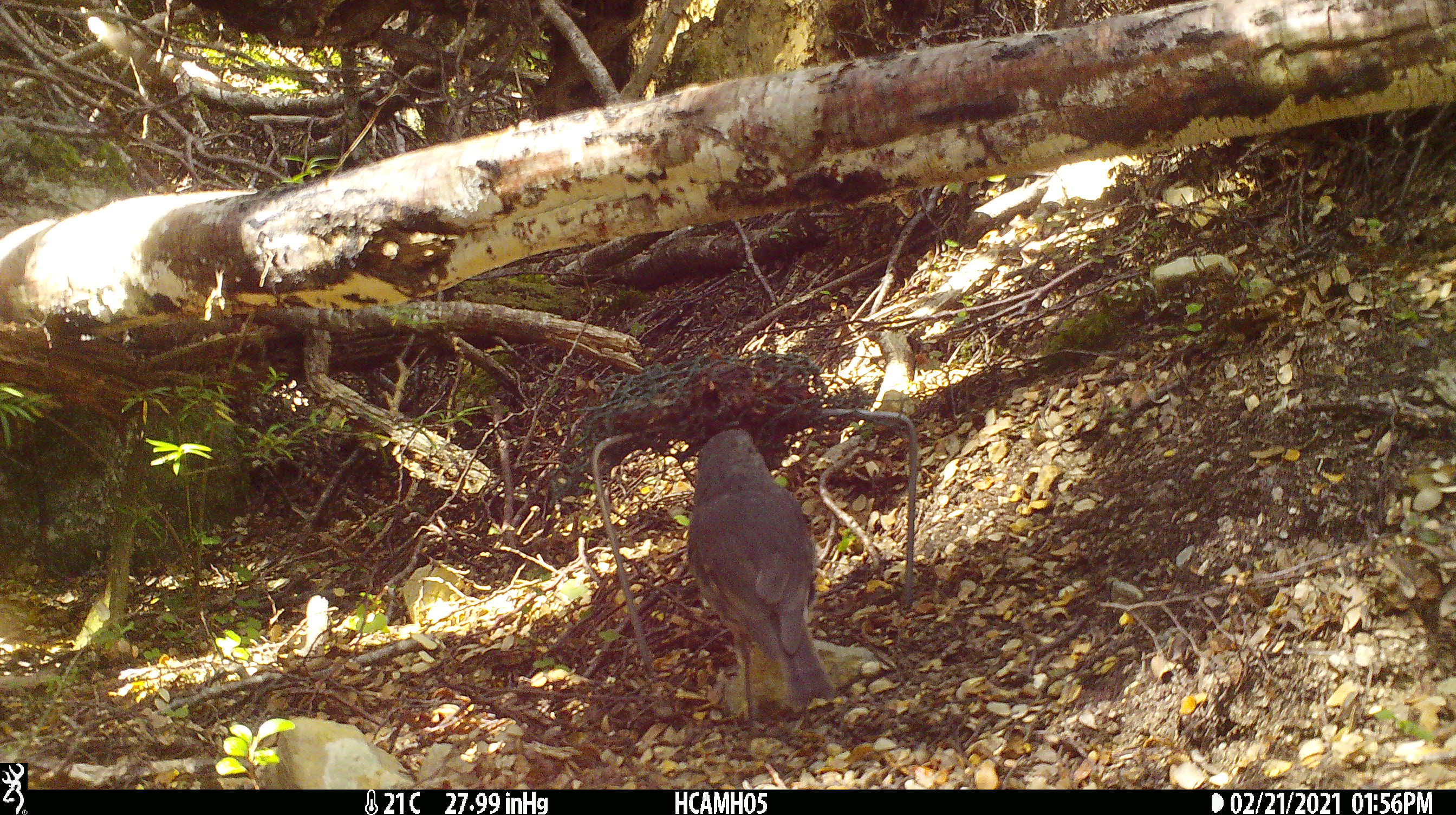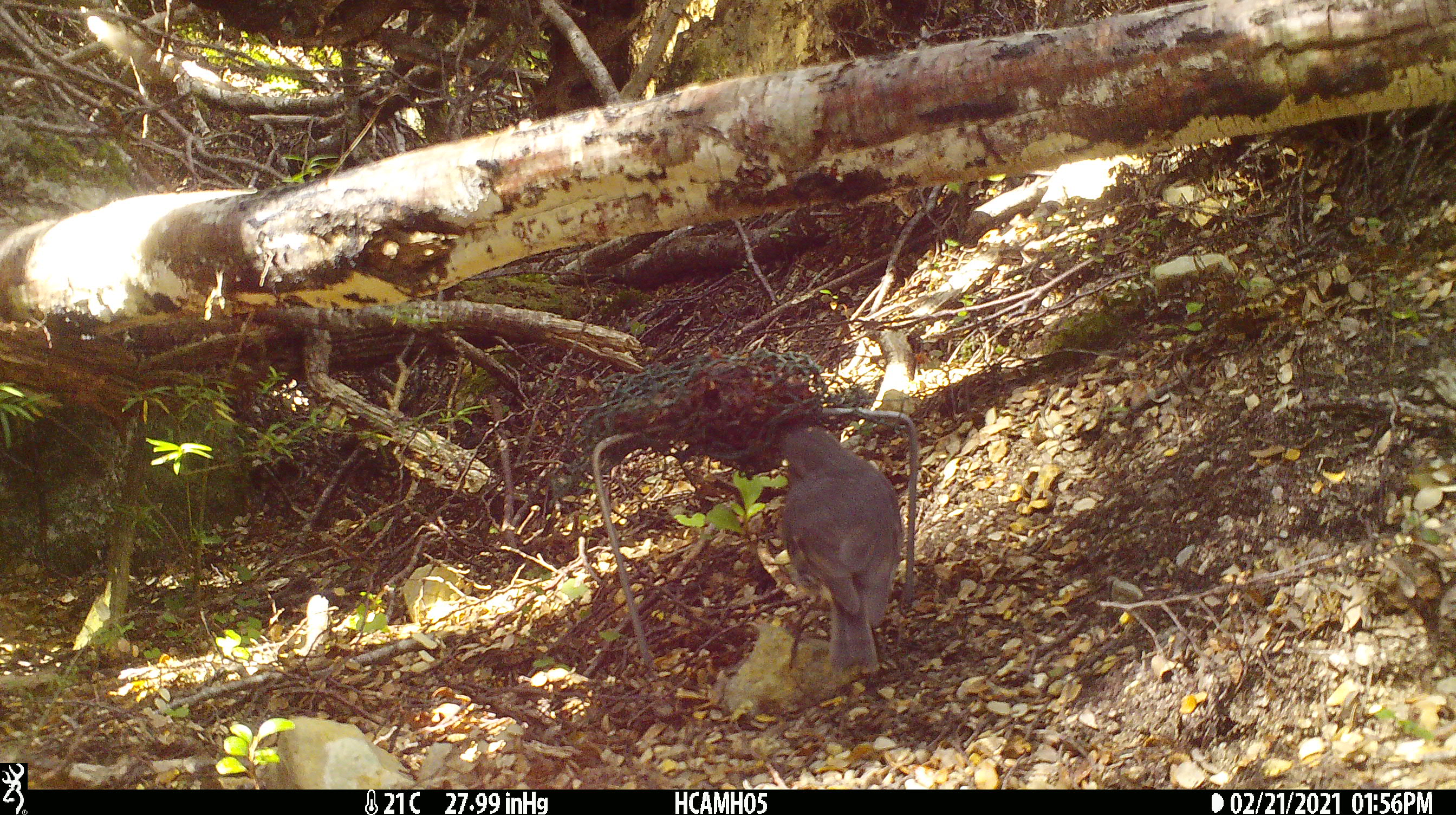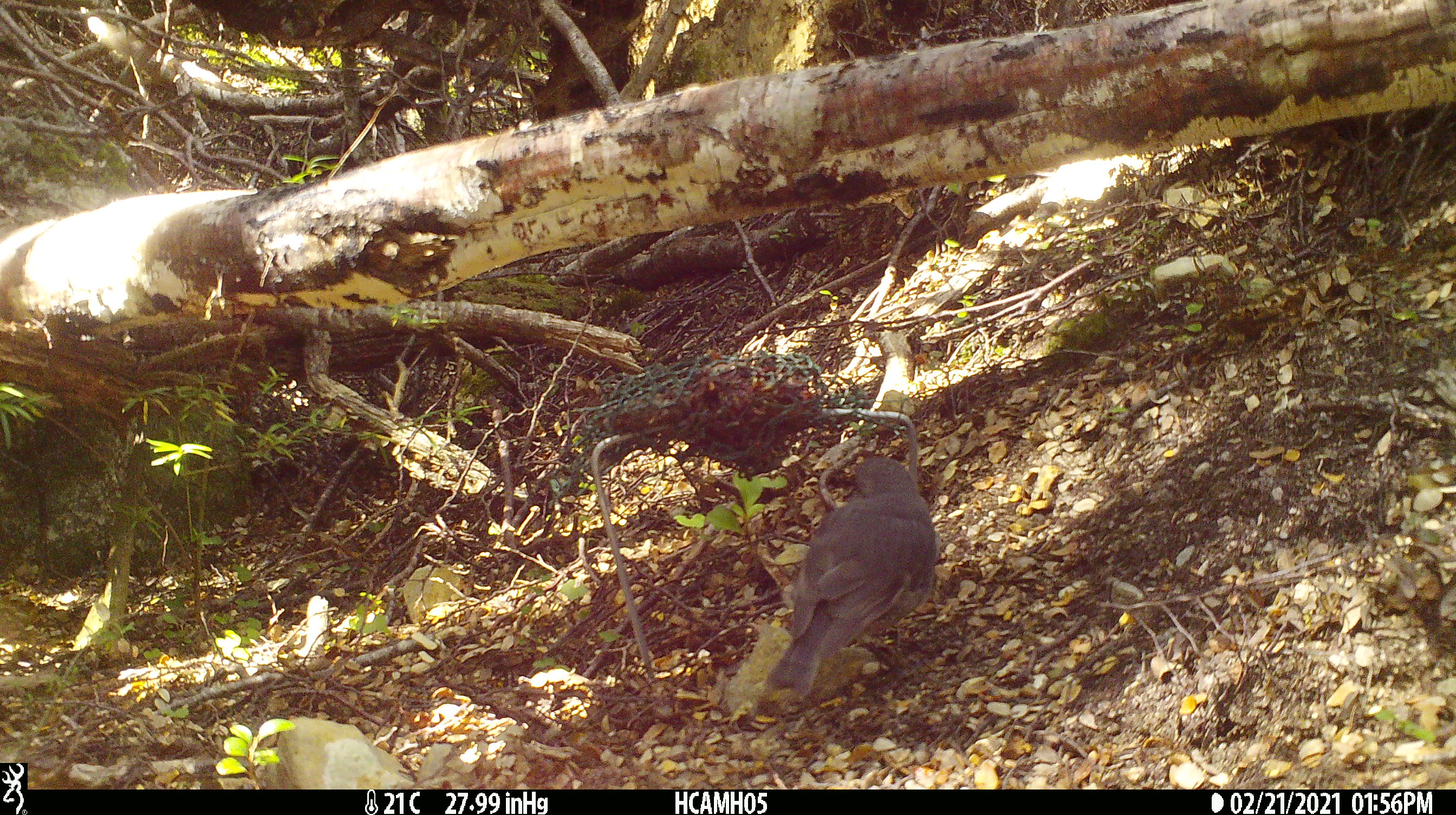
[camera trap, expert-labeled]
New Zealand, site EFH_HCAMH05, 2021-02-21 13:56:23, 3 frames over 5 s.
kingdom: Animalia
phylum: Chordata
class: Aves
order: Passeriformes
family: Petroicidae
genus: Petroica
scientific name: Petroica australis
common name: new zealand robin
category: robin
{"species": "robin (new zealand robin) (Petroica australis)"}